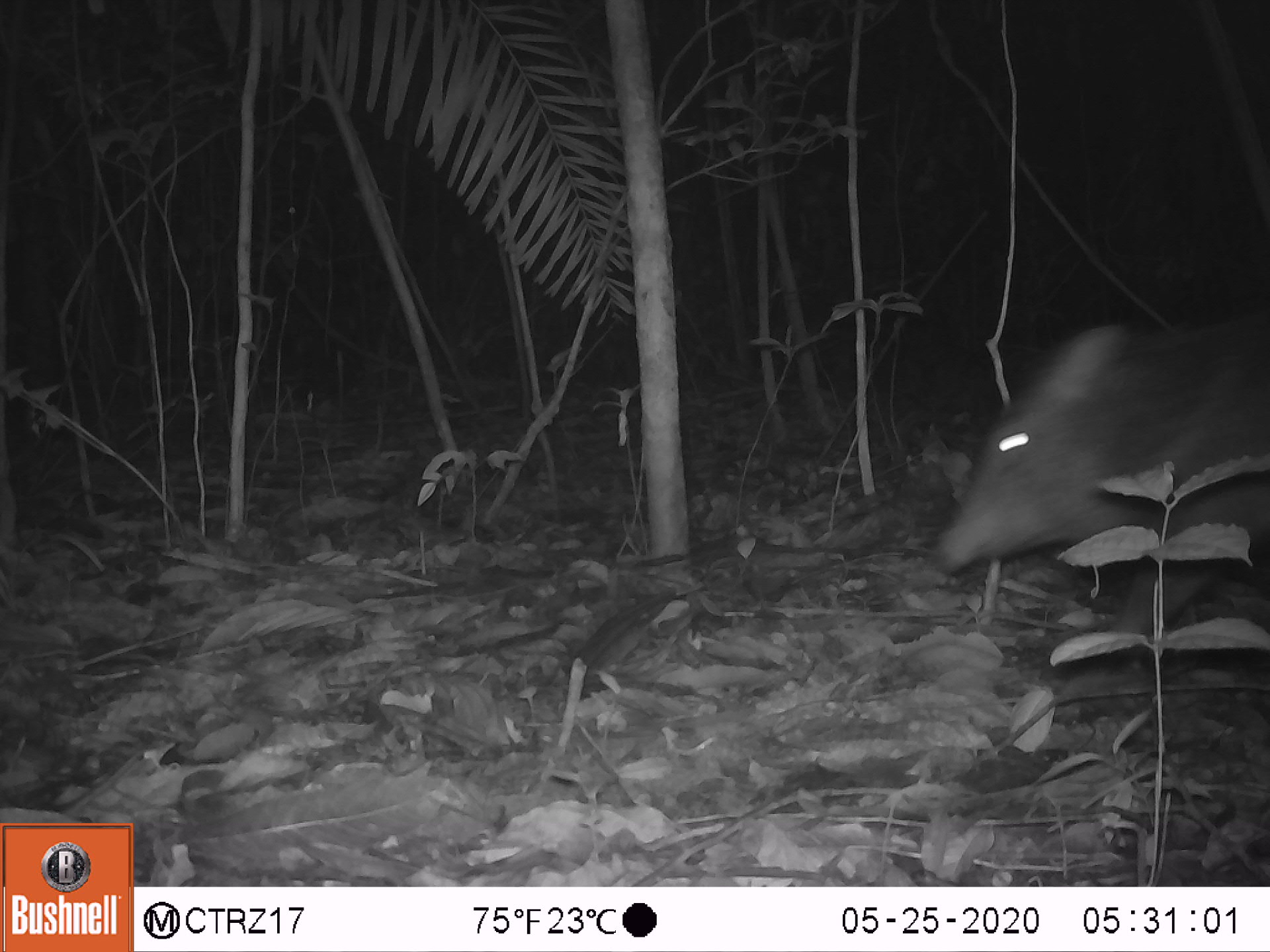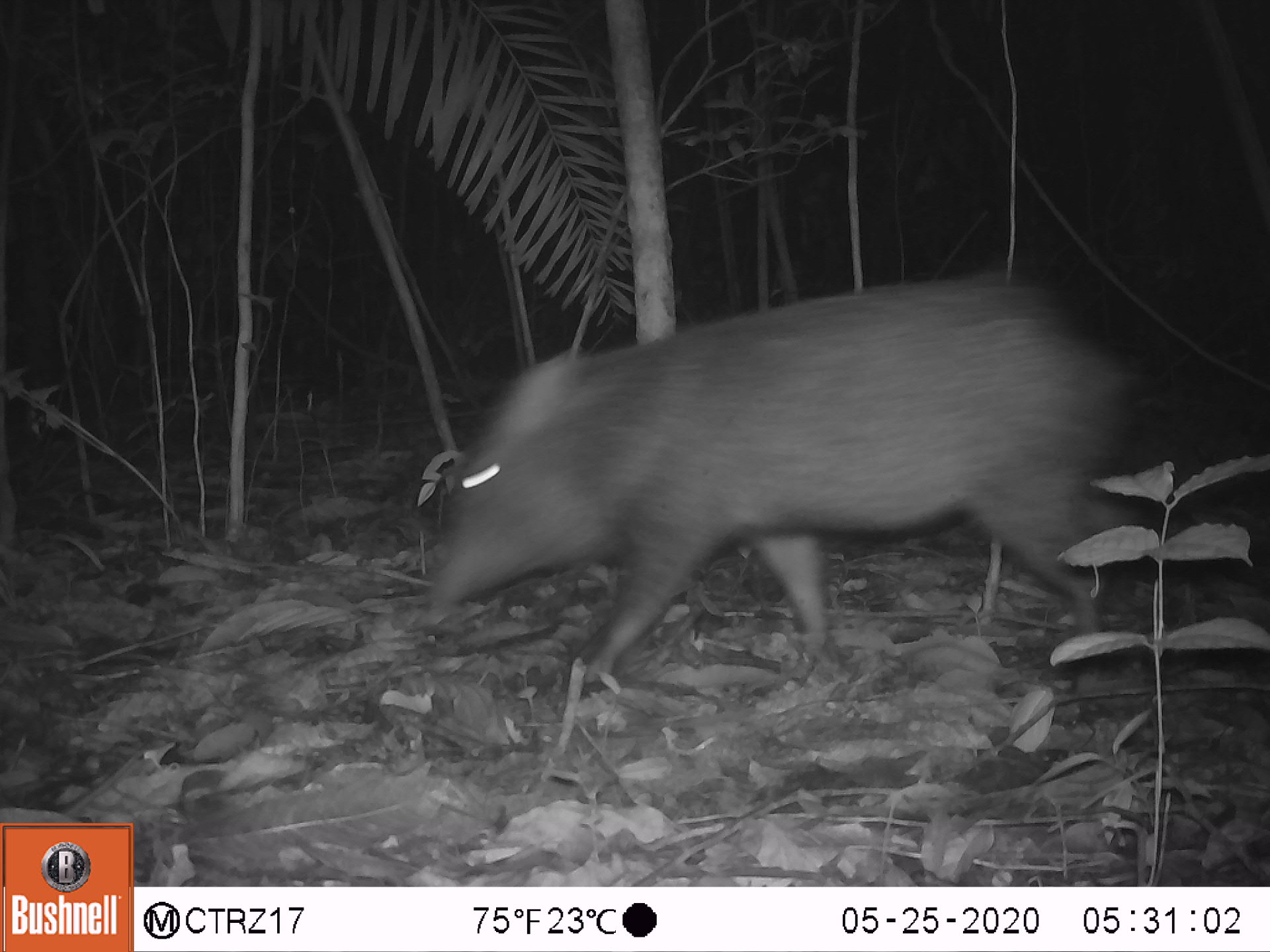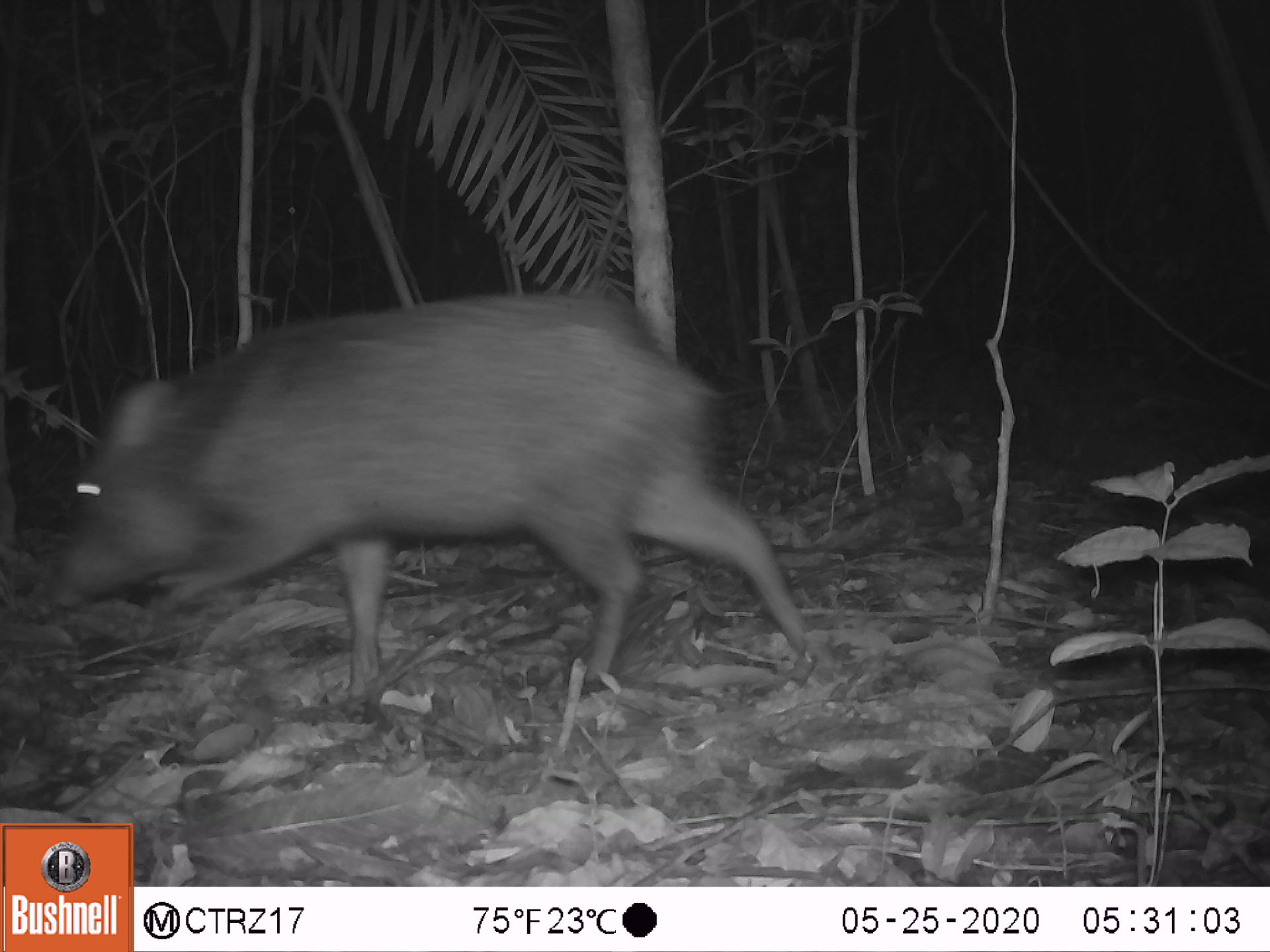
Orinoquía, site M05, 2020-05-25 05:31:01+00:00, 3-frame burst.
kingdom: Animalia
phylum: Chordata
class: Mammalia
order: Artiodactyla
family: Tayassuidae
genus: Pecari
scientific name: Pecari tajacu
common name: collared peccary